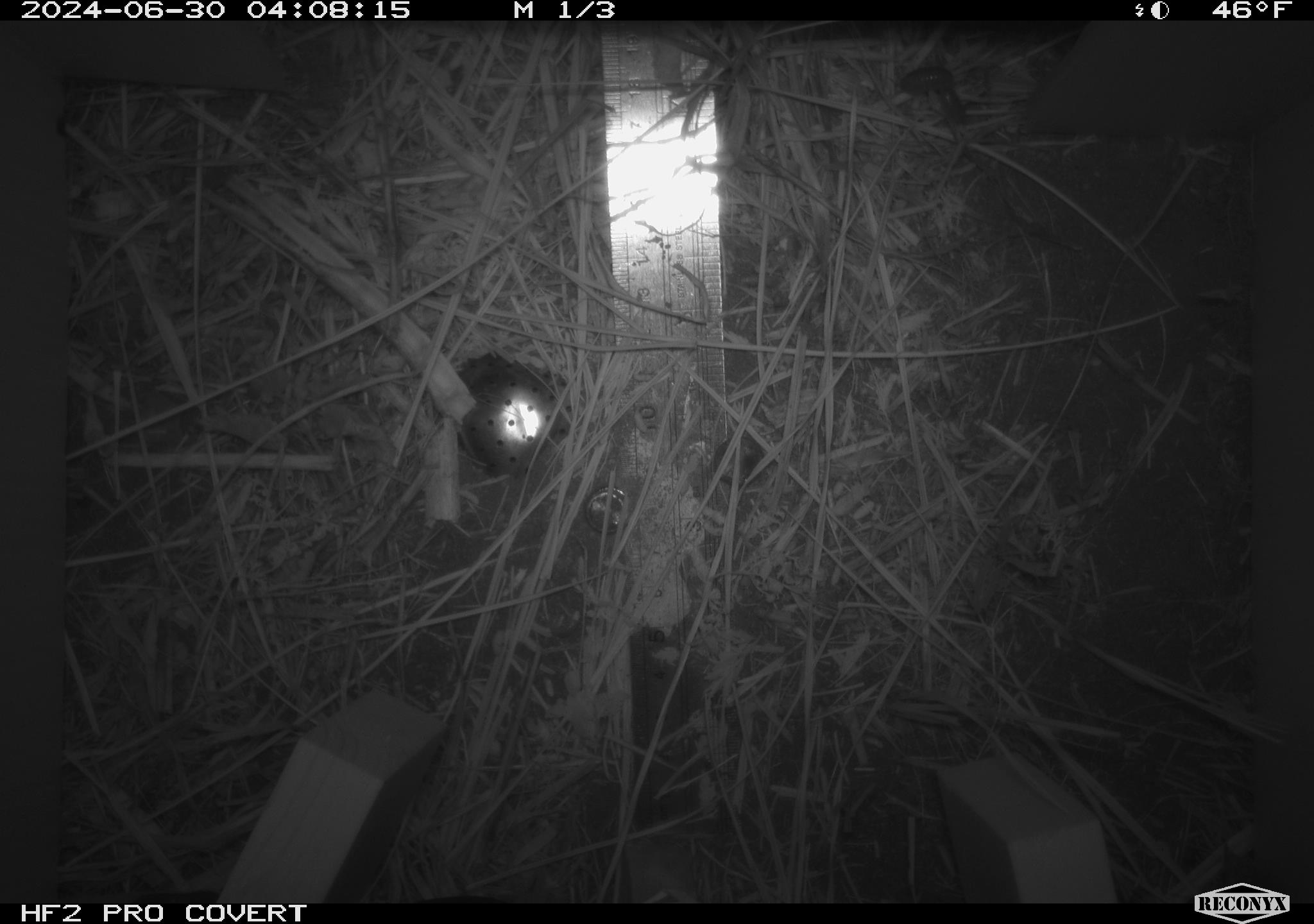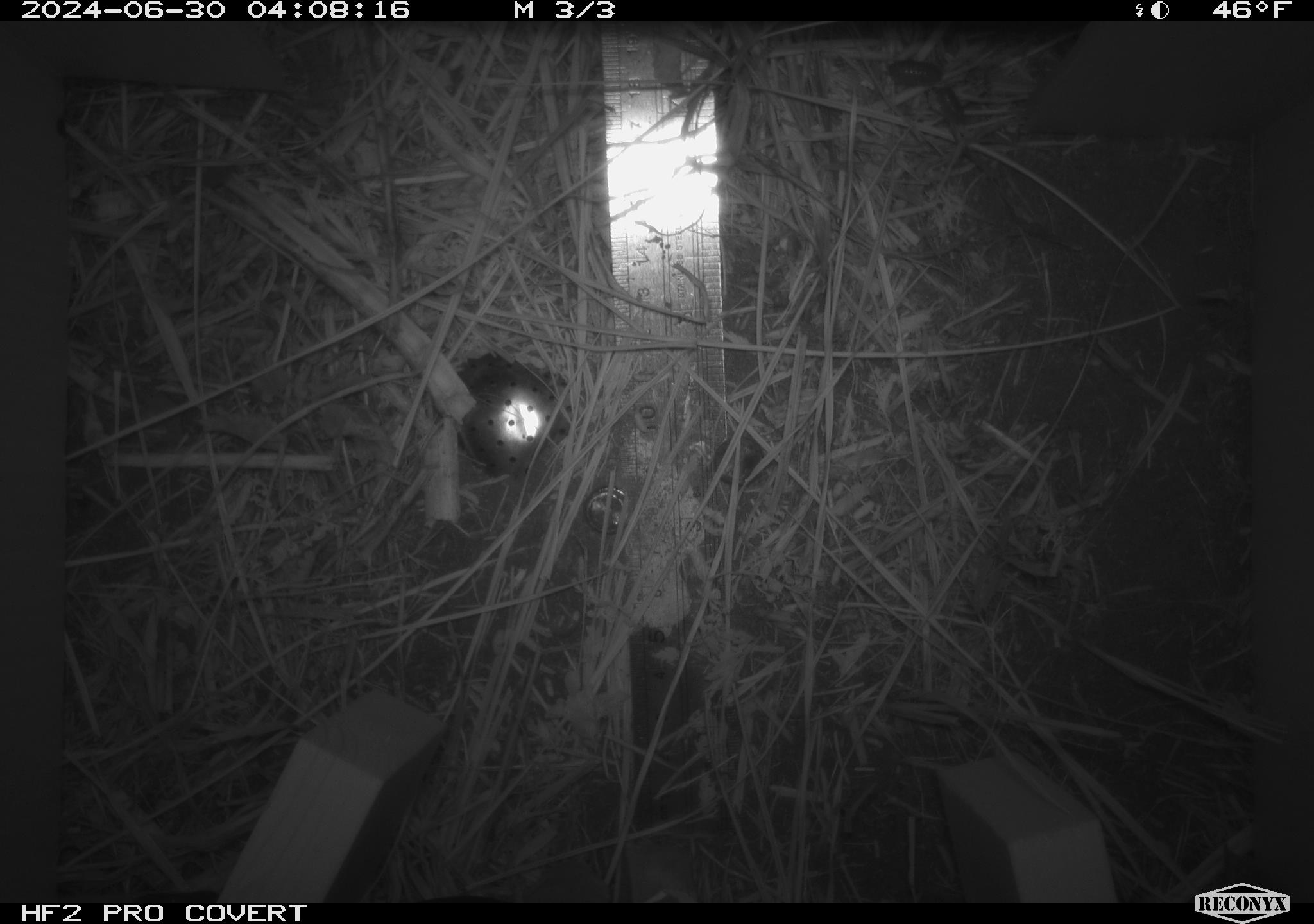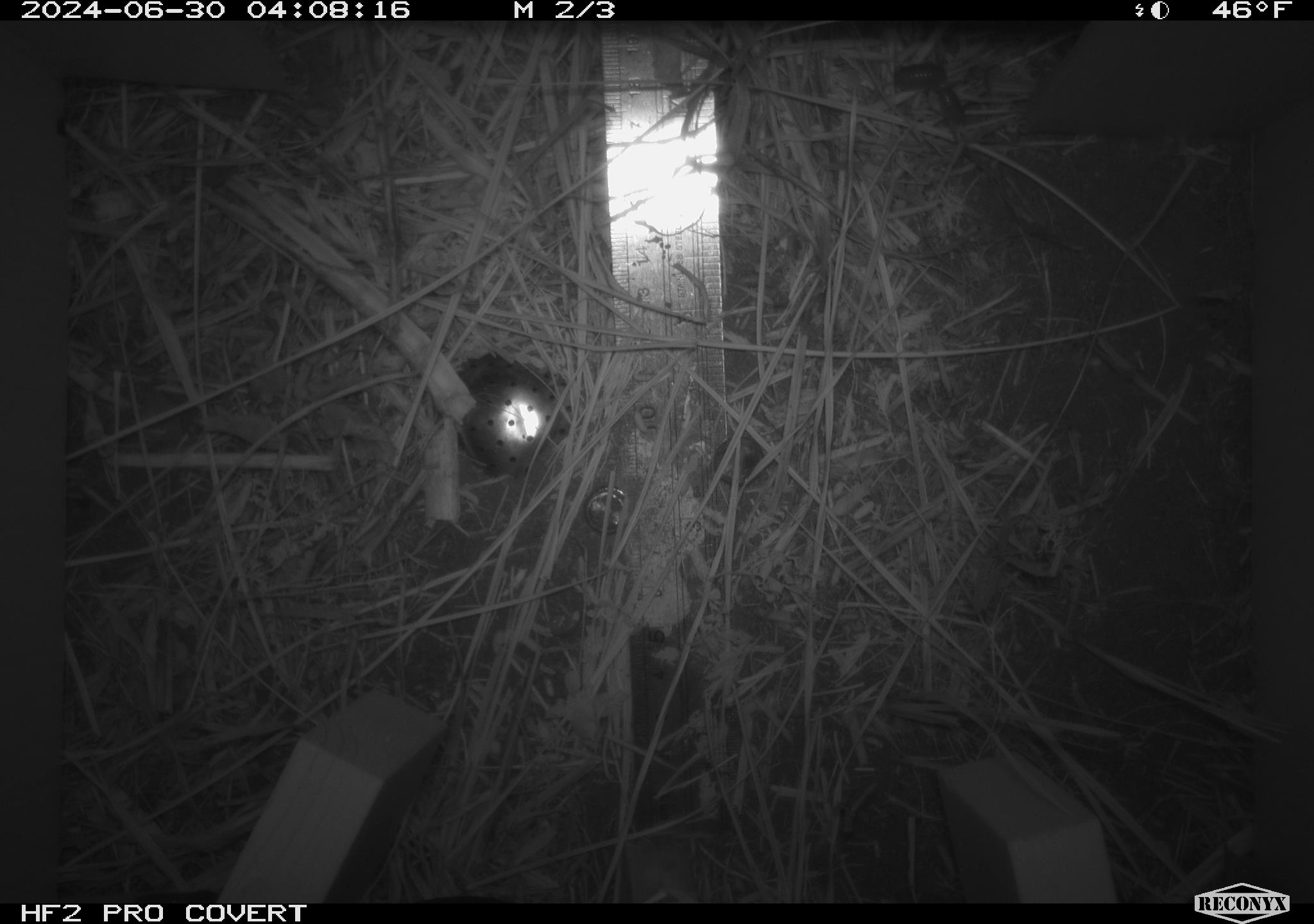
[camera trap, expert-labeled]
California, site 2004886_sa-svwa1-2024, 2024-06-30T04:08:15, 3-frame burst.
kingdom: Animalia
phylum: Chordata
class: Mammalia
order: Eulipotyphla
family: Soricidae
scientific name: Soricidae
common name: shrews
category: soricidae family